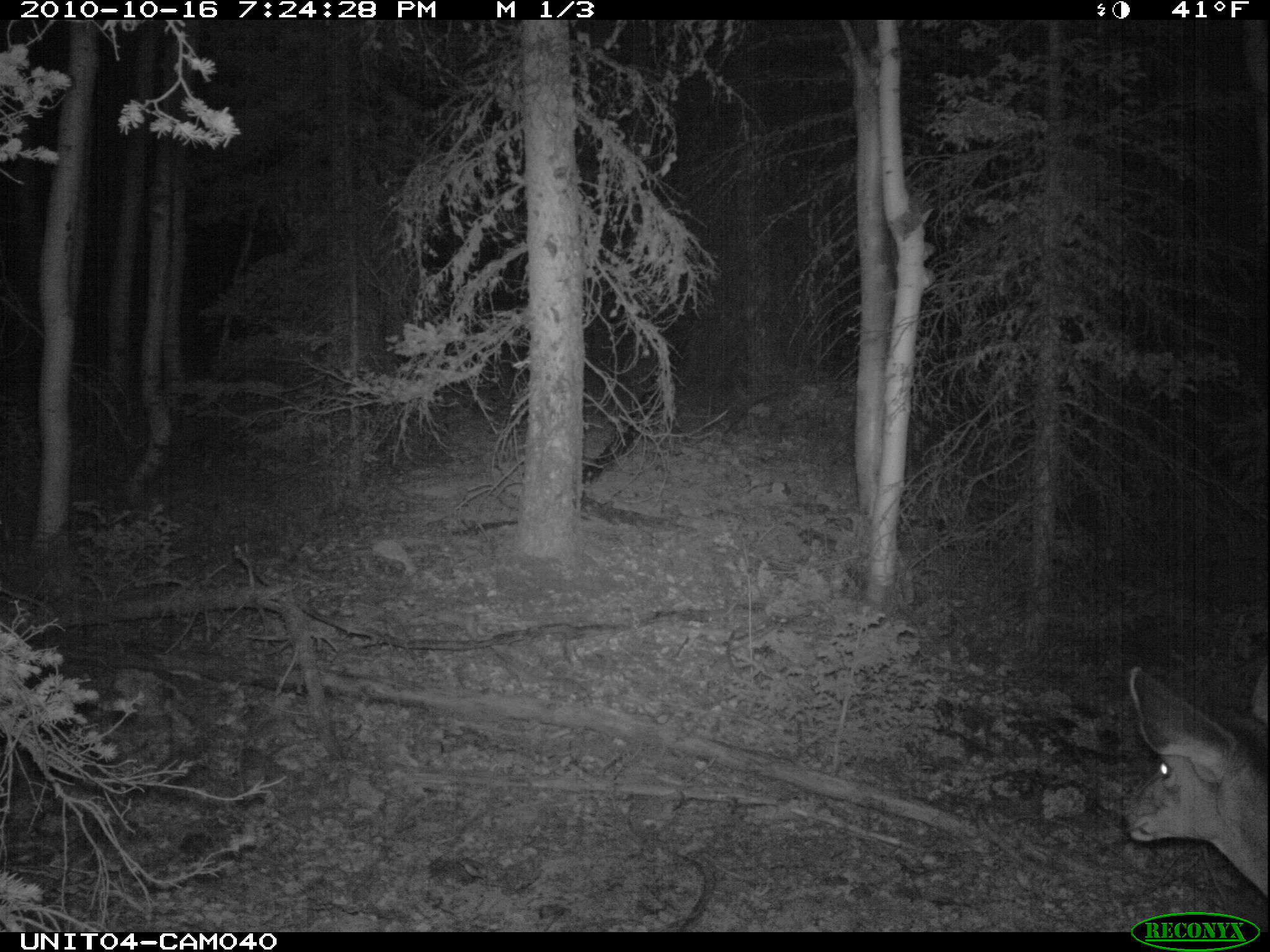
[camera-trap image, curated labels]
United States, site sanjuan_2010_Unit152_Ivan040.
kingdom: Animalia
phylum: Chordata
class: Mammalia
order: Artiodactyla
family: Cervidae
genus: Odocoileus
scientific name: Odocoileus hemionus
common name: mule deer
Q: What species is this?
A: Odocoileus hemionus (mule deer).